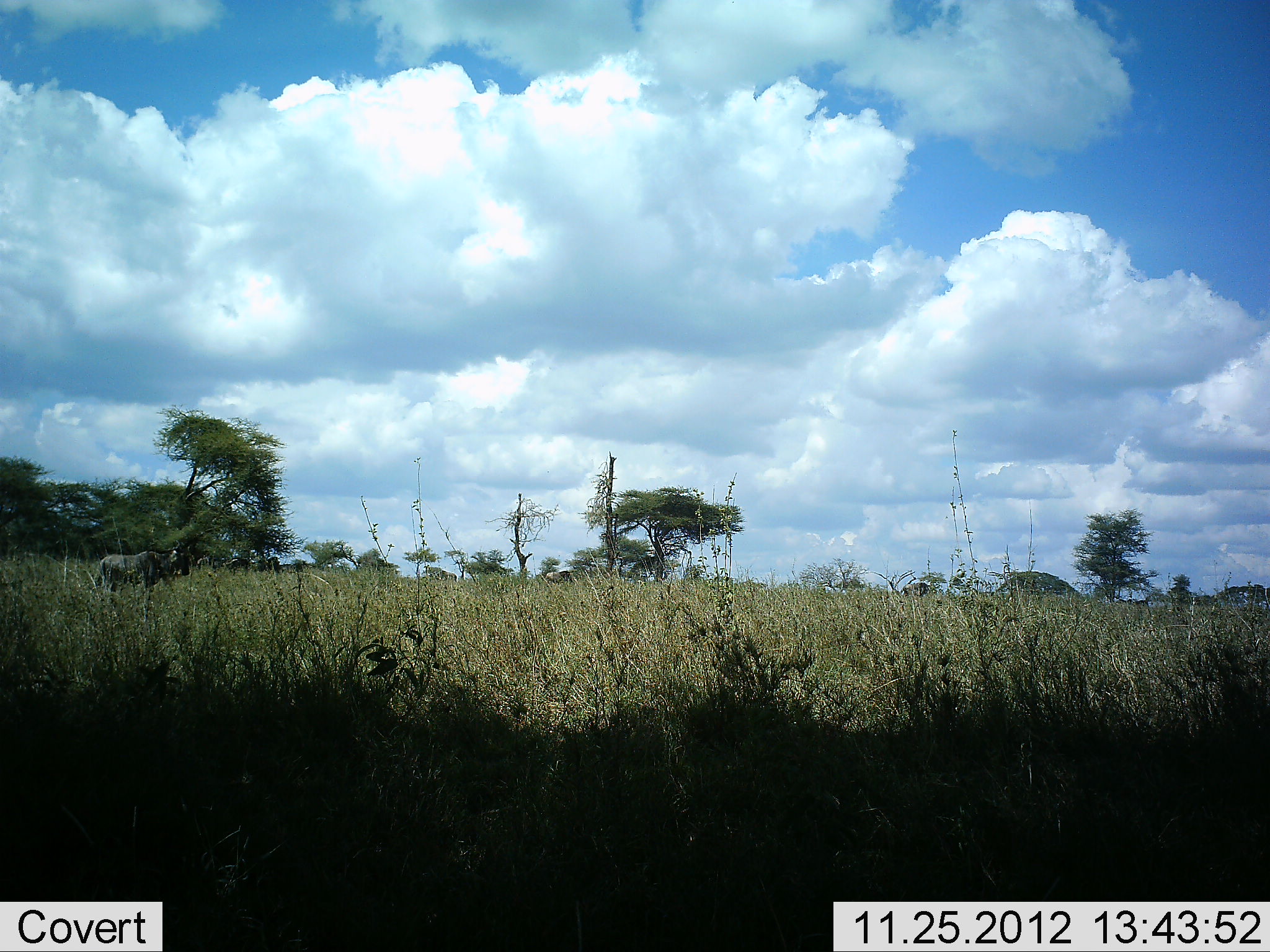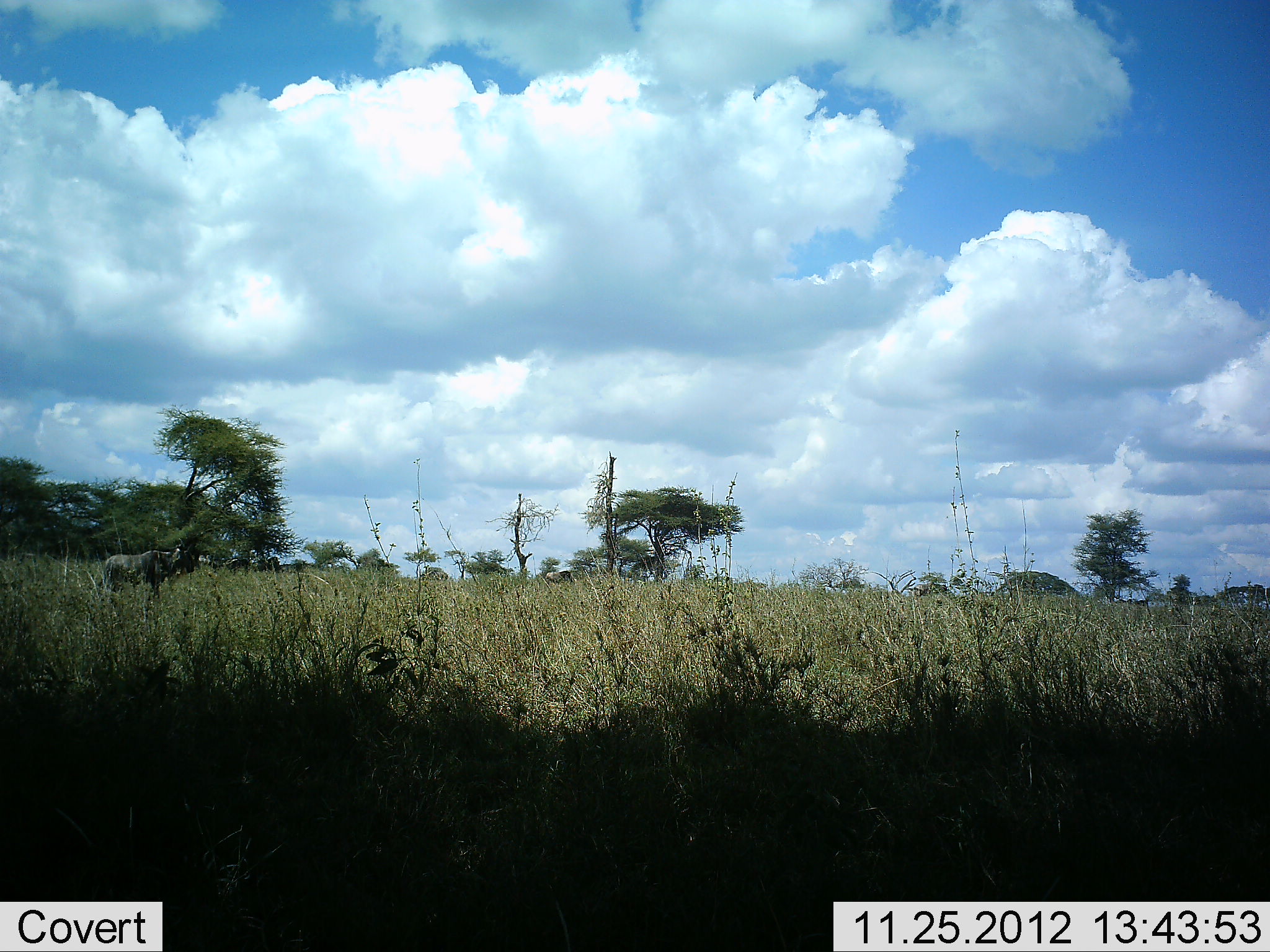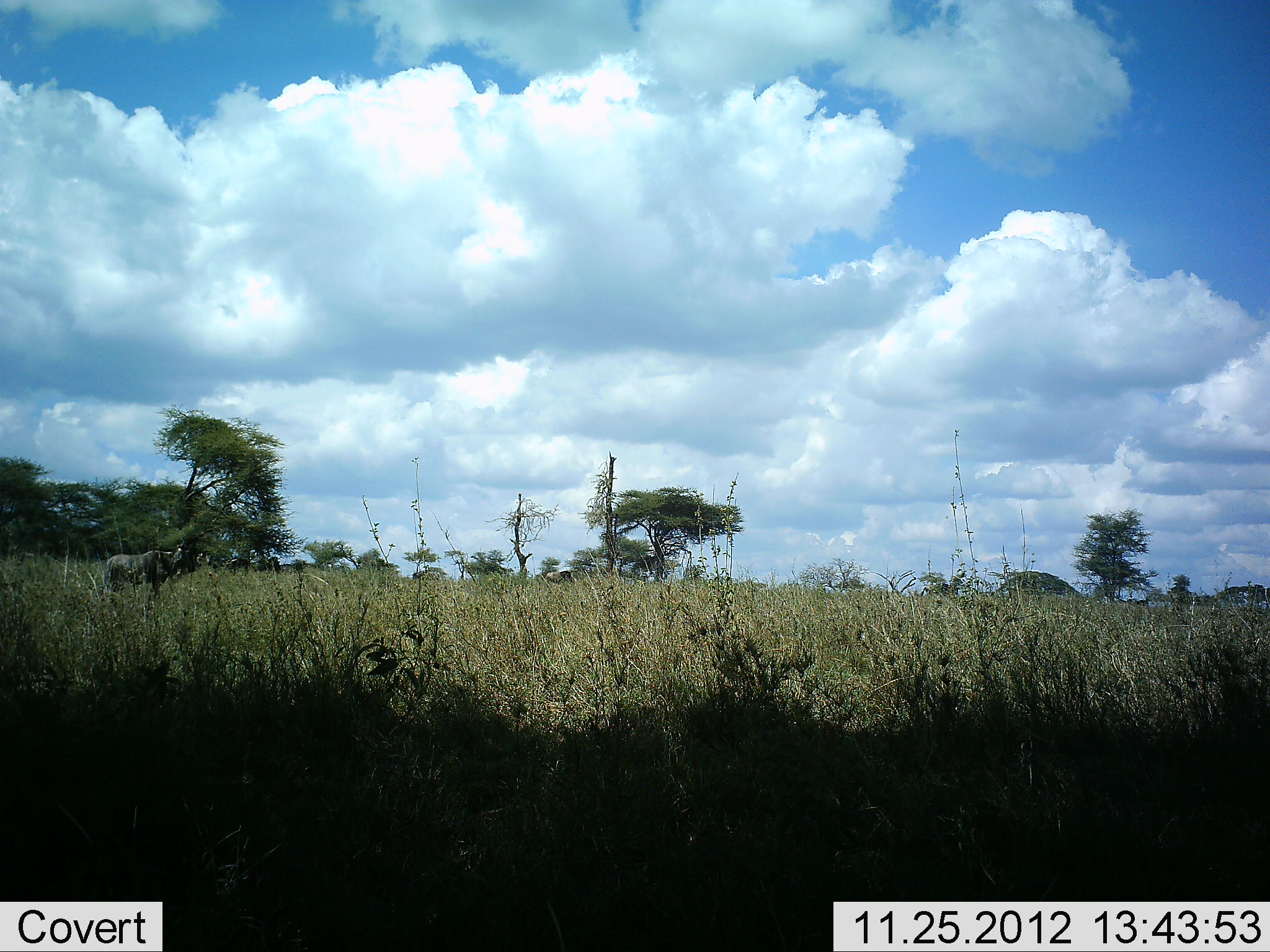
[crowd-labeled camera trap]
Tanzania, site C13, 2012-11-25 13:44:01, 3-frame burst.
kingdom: Animalia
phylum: Chordata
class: Mammalia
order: Artiodactyla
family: Bovidae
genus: Connochaetes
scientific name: Connochaetes taurinus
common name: blue wildebeest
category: wildebeest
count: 3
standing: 40%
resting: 0%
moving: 90%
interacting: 0%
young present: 0%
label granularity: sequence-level